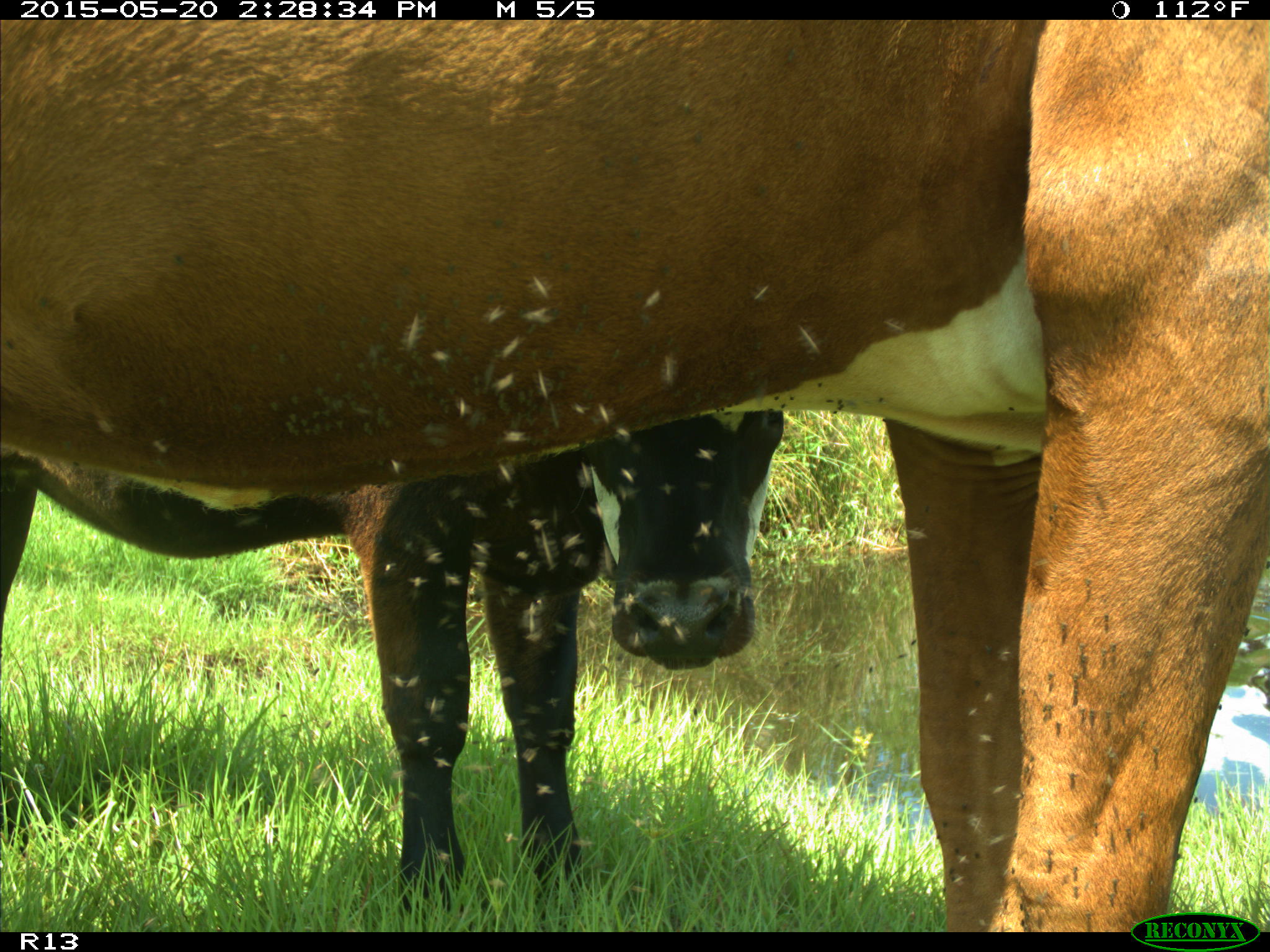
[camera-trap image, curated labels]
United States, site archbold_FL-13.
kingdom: Animalia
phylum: Chordata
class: Mammalia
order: Artiodactyla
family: Bovidae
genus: Bos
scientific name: Bos taurus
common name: domestic cow